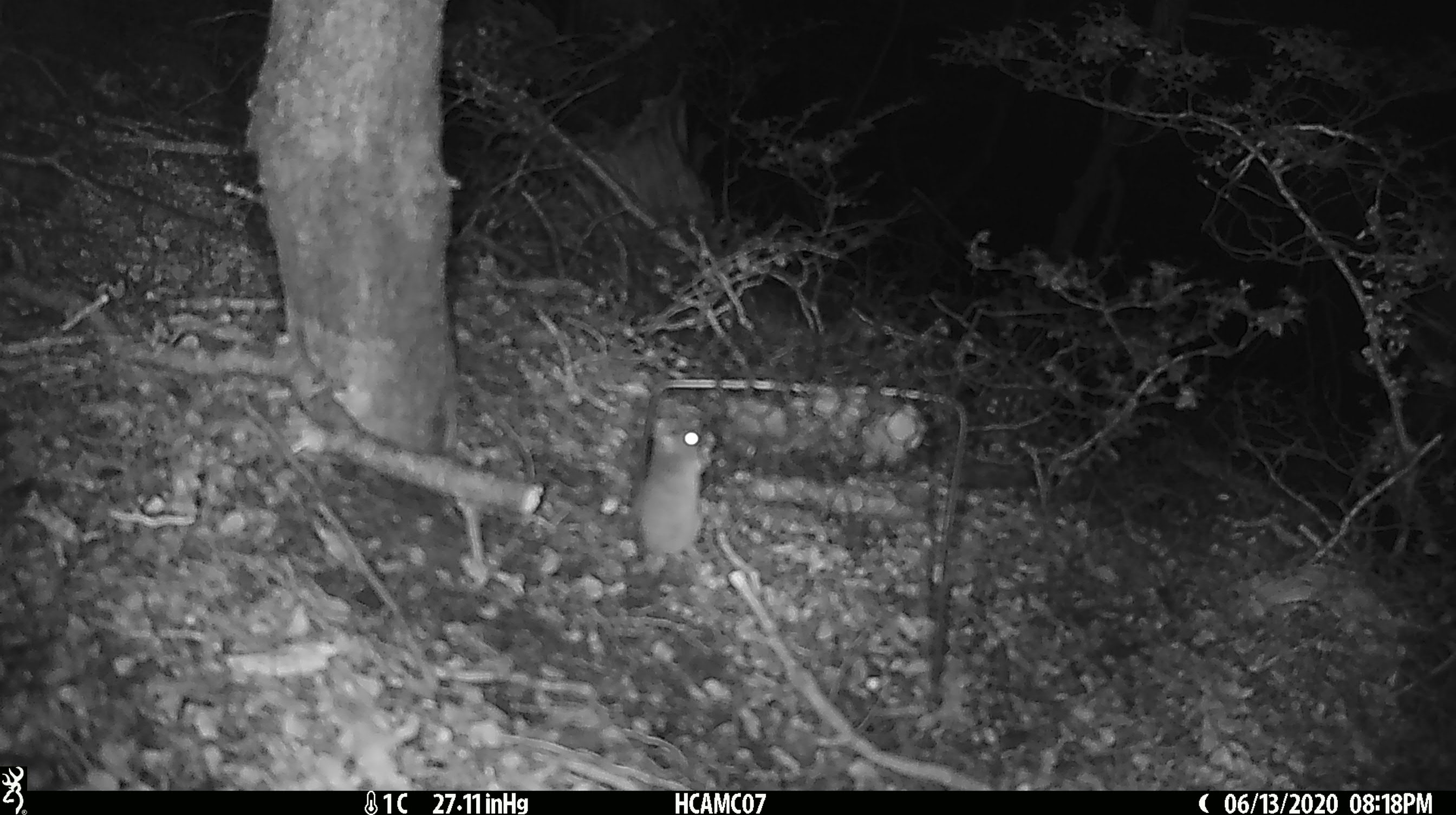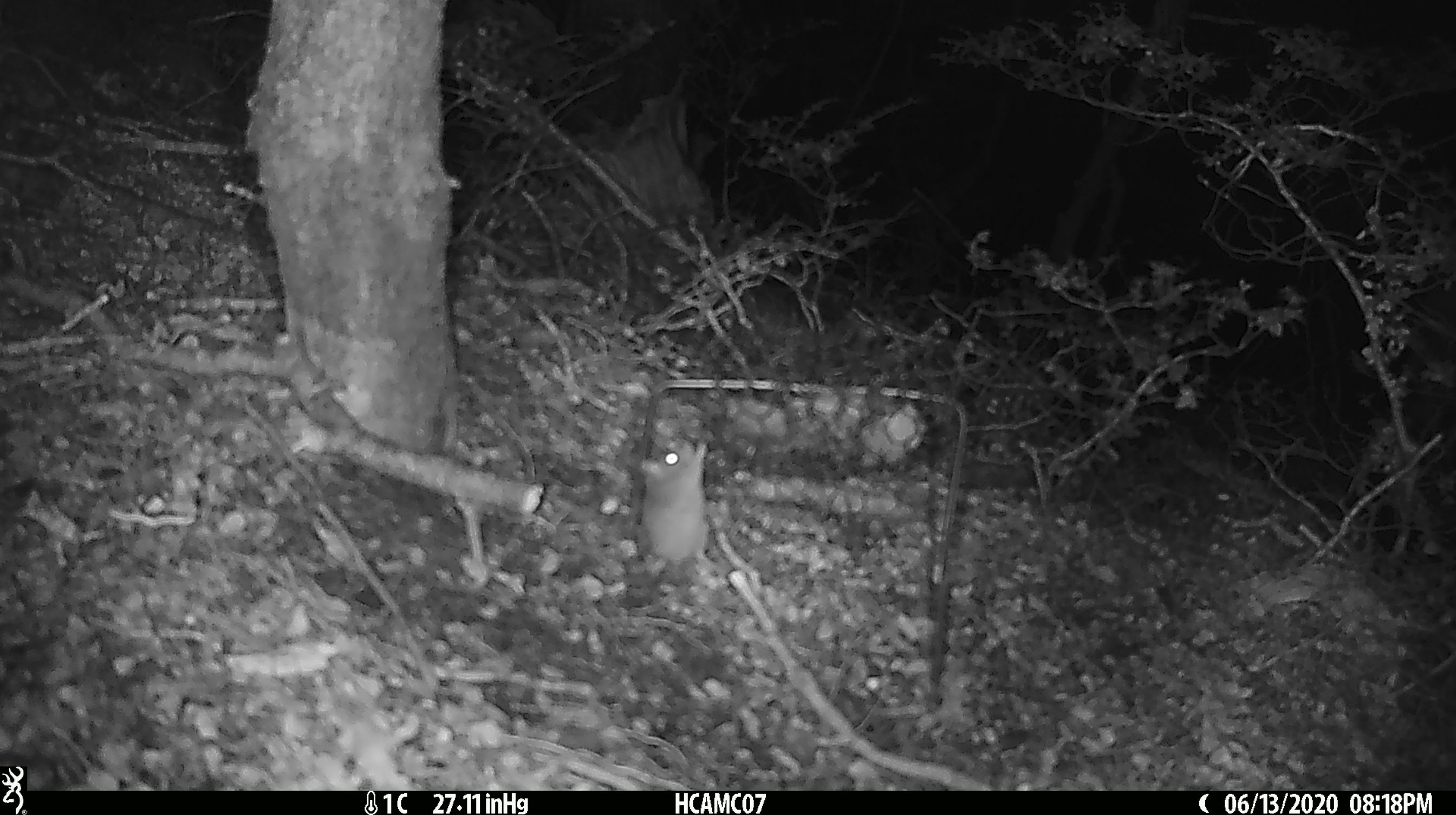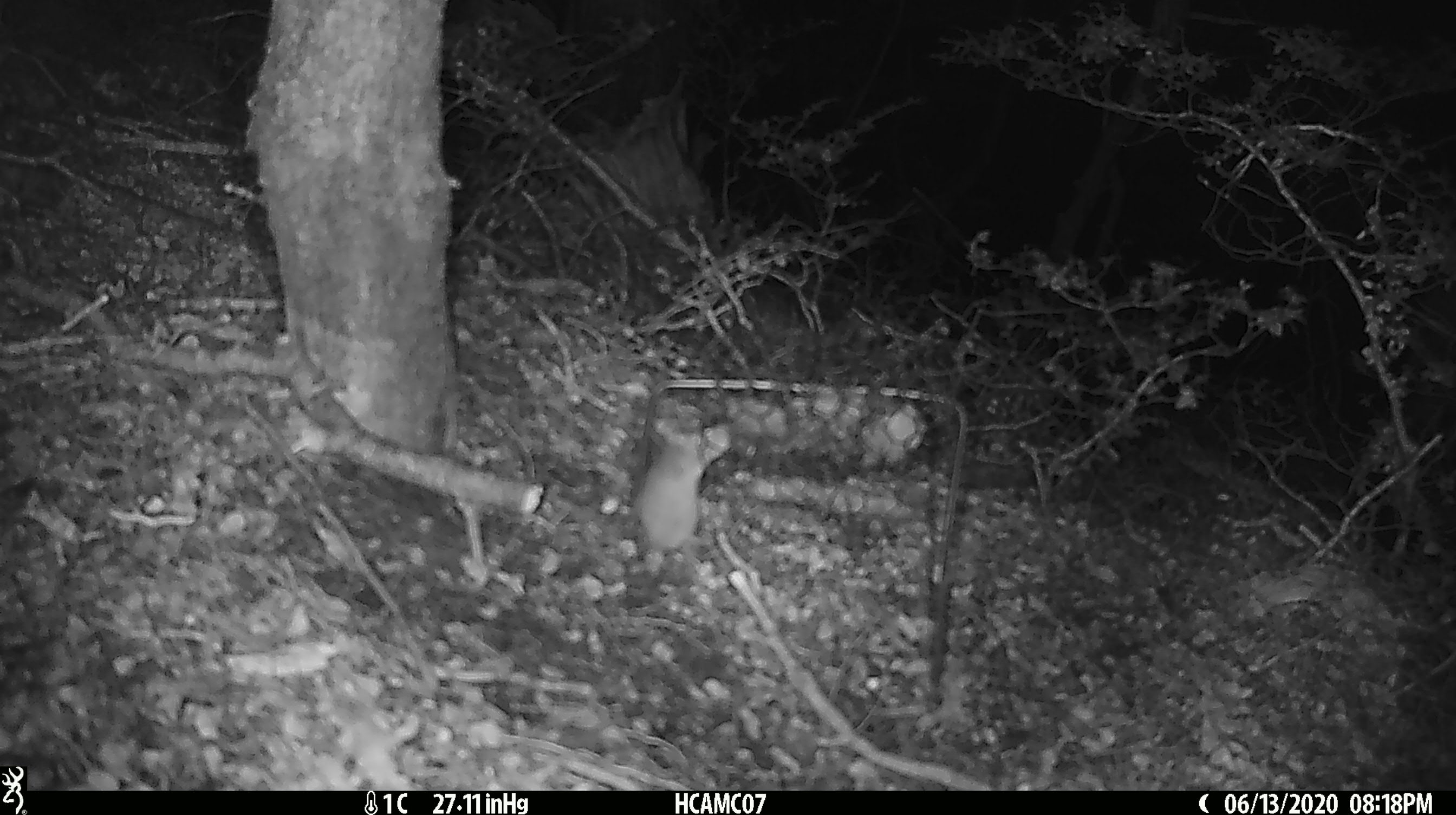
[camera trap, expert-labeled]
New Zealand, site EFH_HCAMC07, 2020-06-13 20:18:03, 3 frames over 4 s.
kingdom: Animalia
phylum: Chordata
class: Mammalia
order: Rodentia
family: Muridae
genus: Mus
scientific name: Mus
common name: mouse